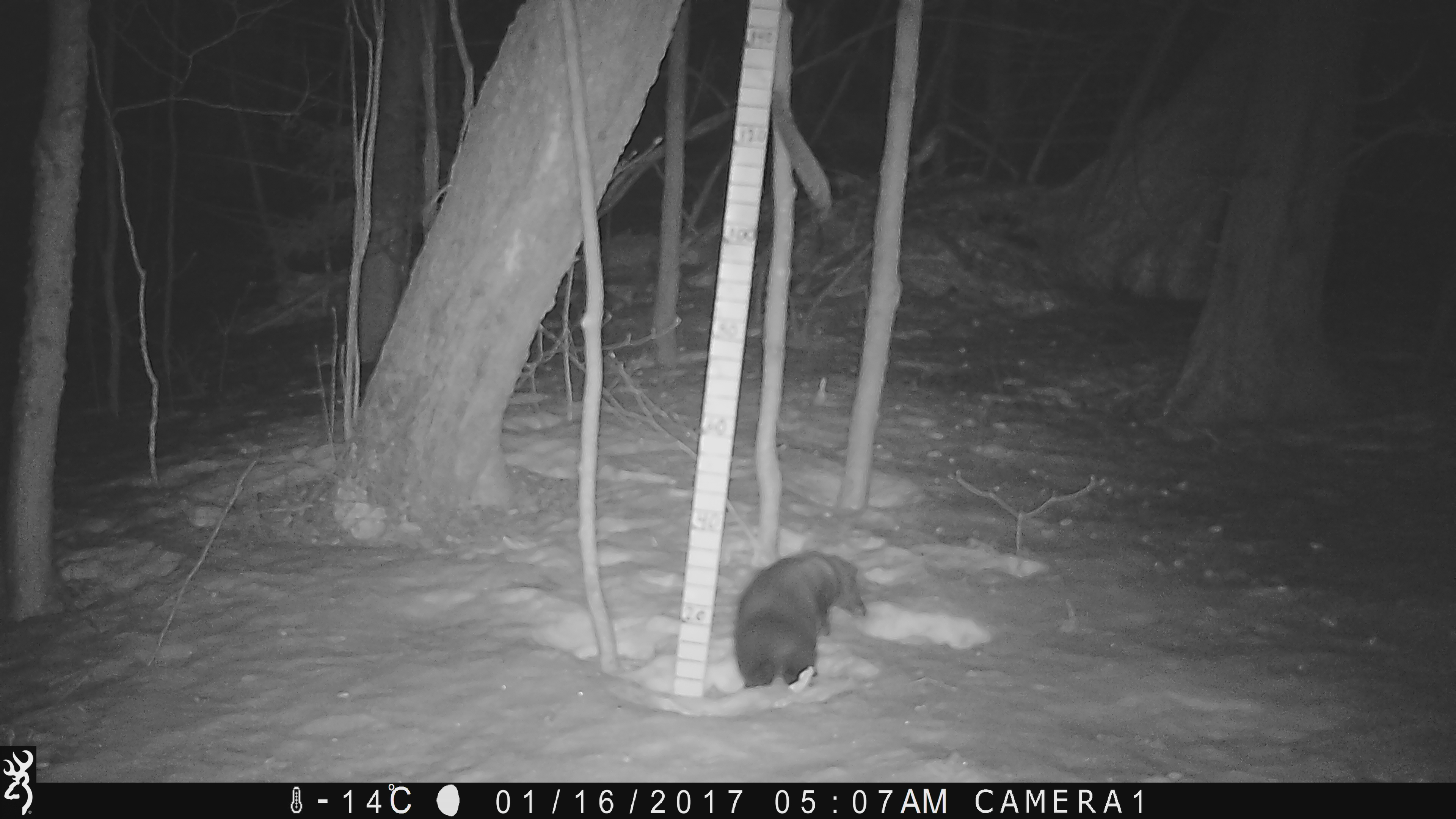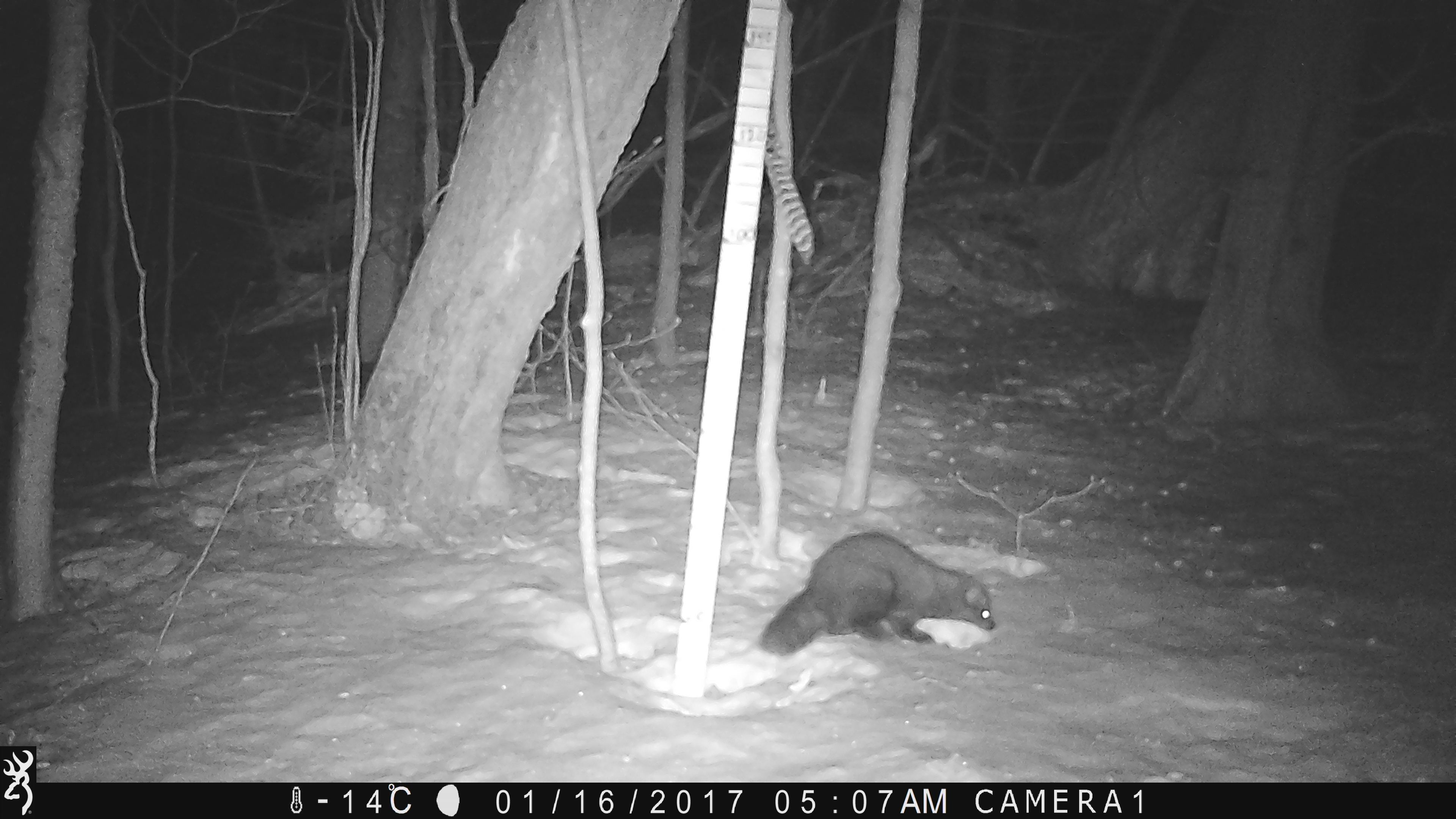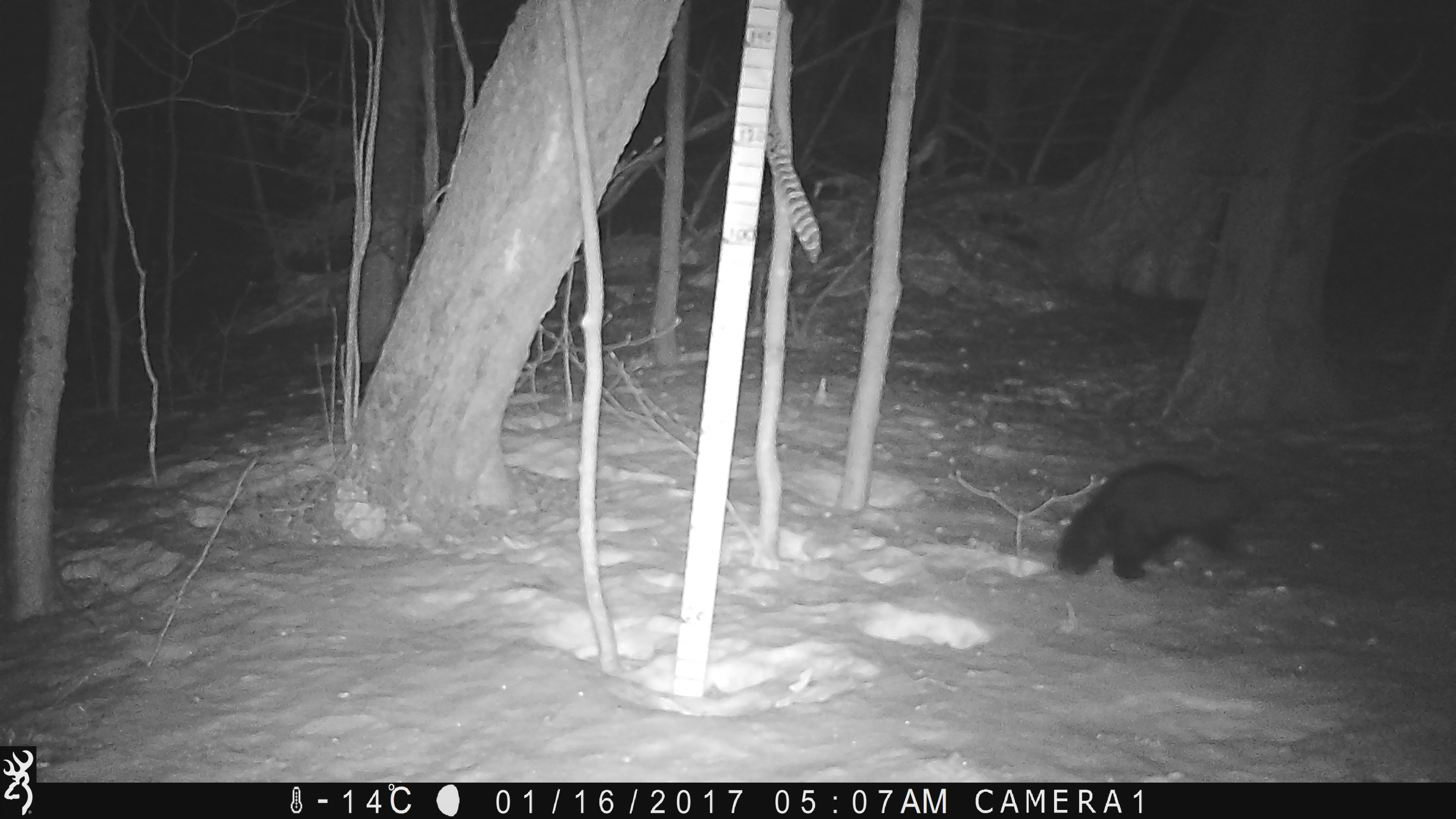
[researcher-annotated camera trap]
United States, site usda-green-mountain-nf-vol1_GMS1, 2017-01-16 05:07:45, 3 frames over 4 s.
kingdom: Animalia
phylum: Chordata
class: Mammalia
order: Carnivora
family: Mustelidae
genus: Pekania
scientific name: Pekania pennanti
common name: fisher